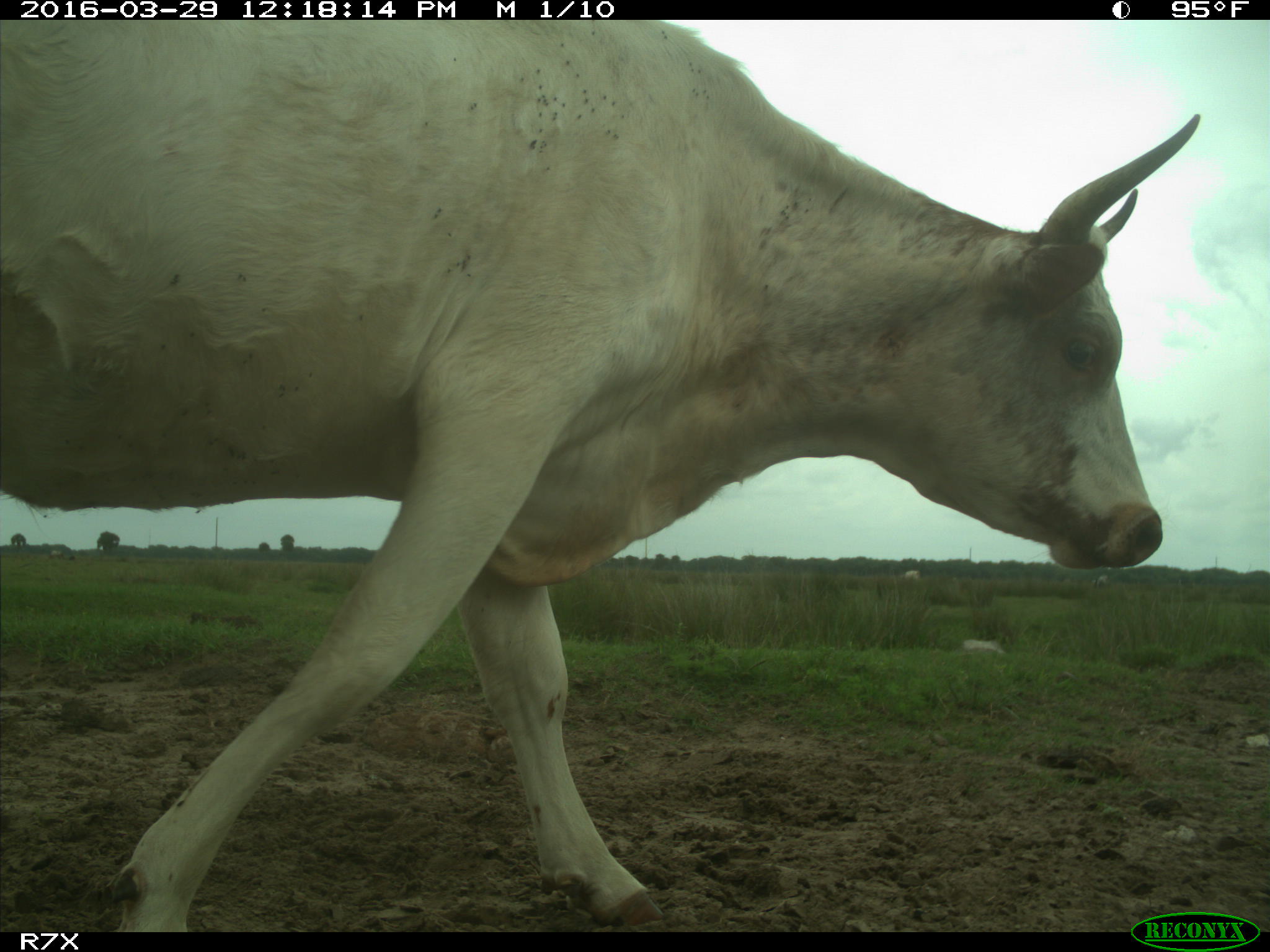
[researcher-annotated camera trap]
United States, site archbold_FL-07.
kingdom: Animalia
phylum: Chordata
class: Mammalia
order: Artiodactyla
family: Bovidae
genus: Bos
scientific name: Bos taurus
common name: domestic cow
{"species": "Bos taurus (domestic cow)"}